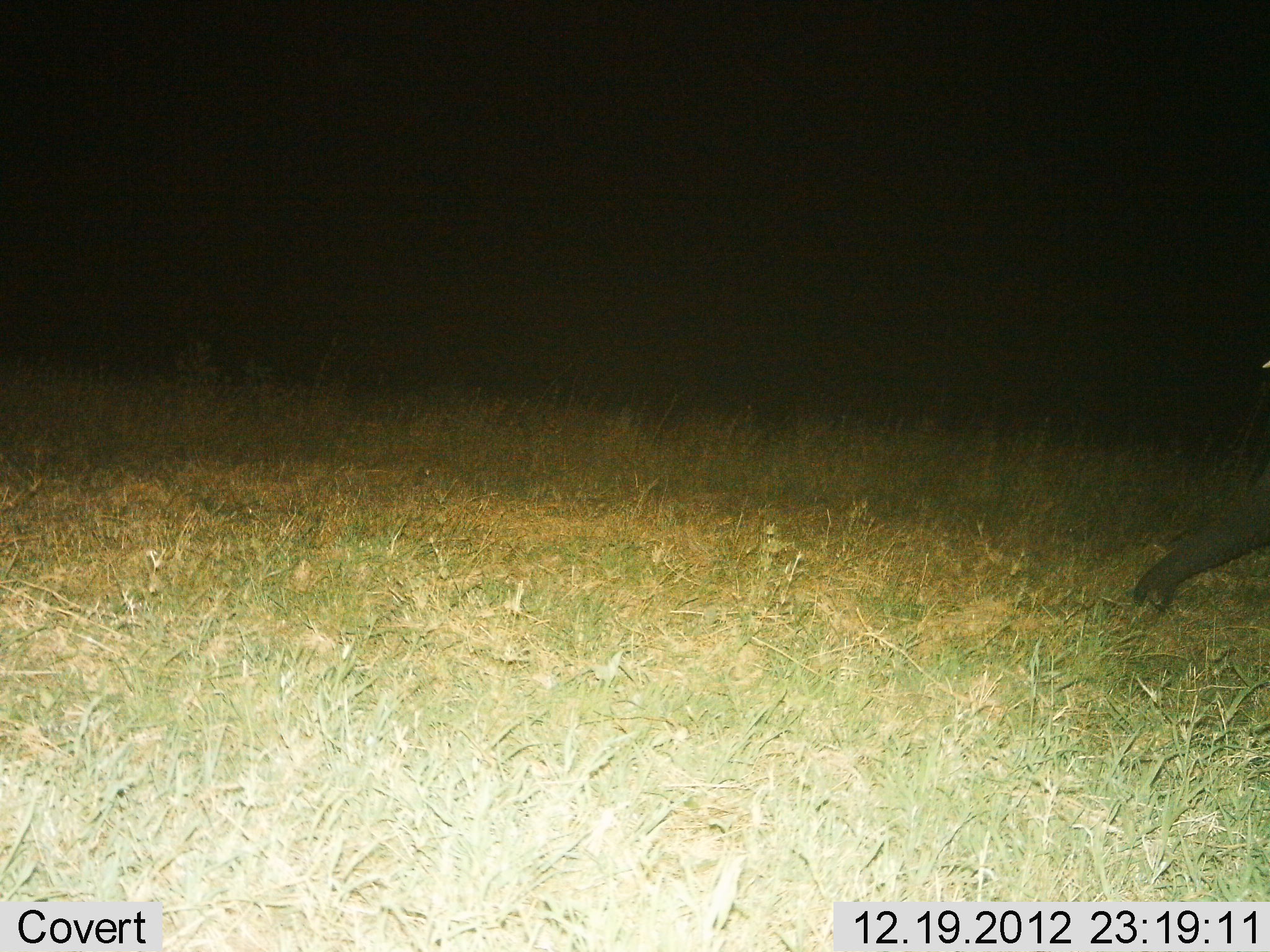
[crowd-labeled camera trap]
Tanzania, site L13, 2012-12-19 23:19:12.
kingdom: Animalia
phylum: Chordata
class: Mammalia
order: Proboscidea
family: Elephantidae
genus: Loxodonta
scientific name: Loxodonta africana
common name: african bush elephant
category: elephant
Elephant (african bush elephant) (Loxodonta africana), count 1. Behavior (volunteer vote fractions): standing 54%, resting 4%, moving 12%, interacting 0%. Young present (vote fraction): 0%. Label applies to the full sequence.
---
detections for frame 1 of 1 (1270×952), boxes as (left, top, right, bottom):
animal: (1133, 480, 1270, 612)